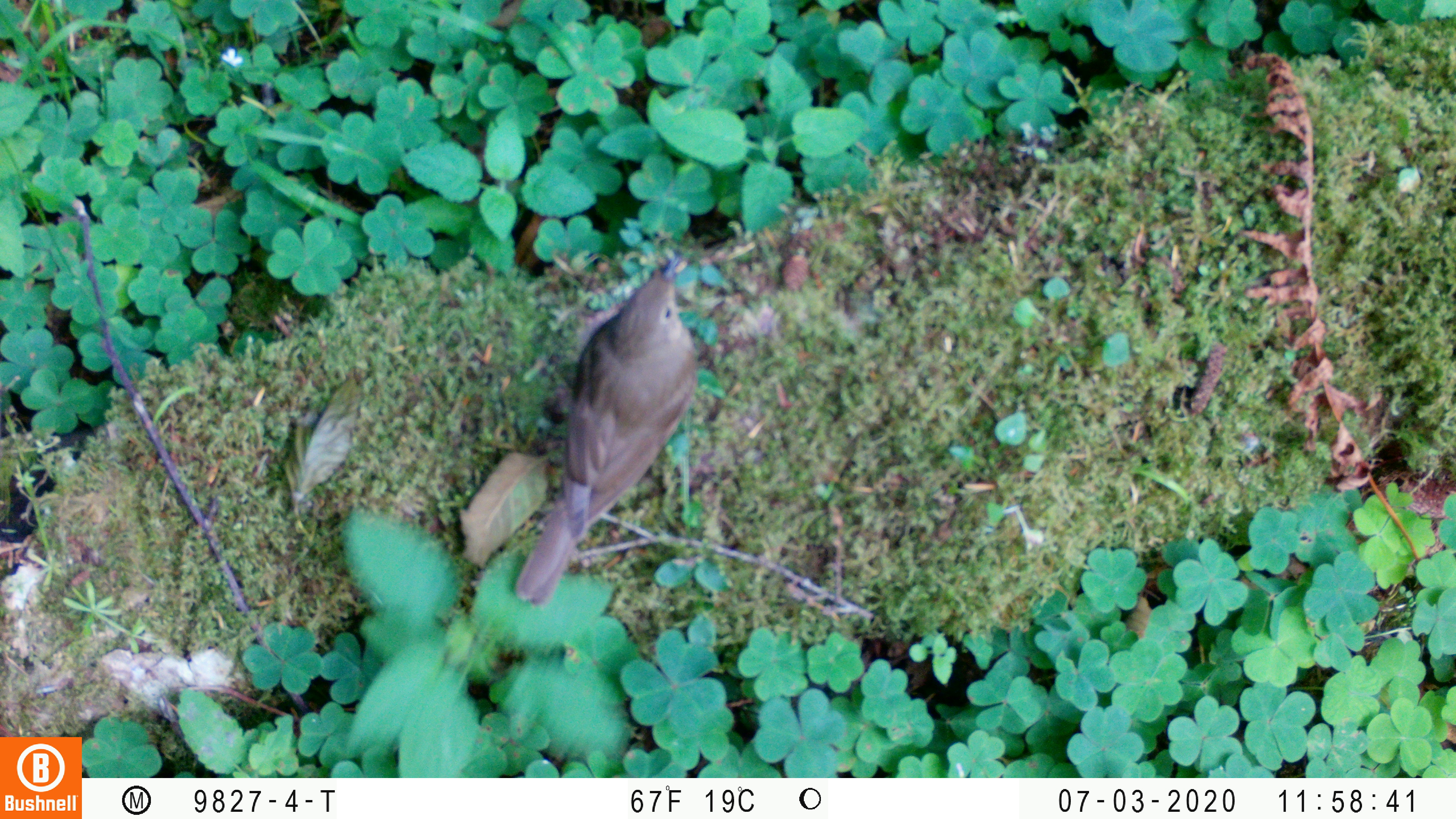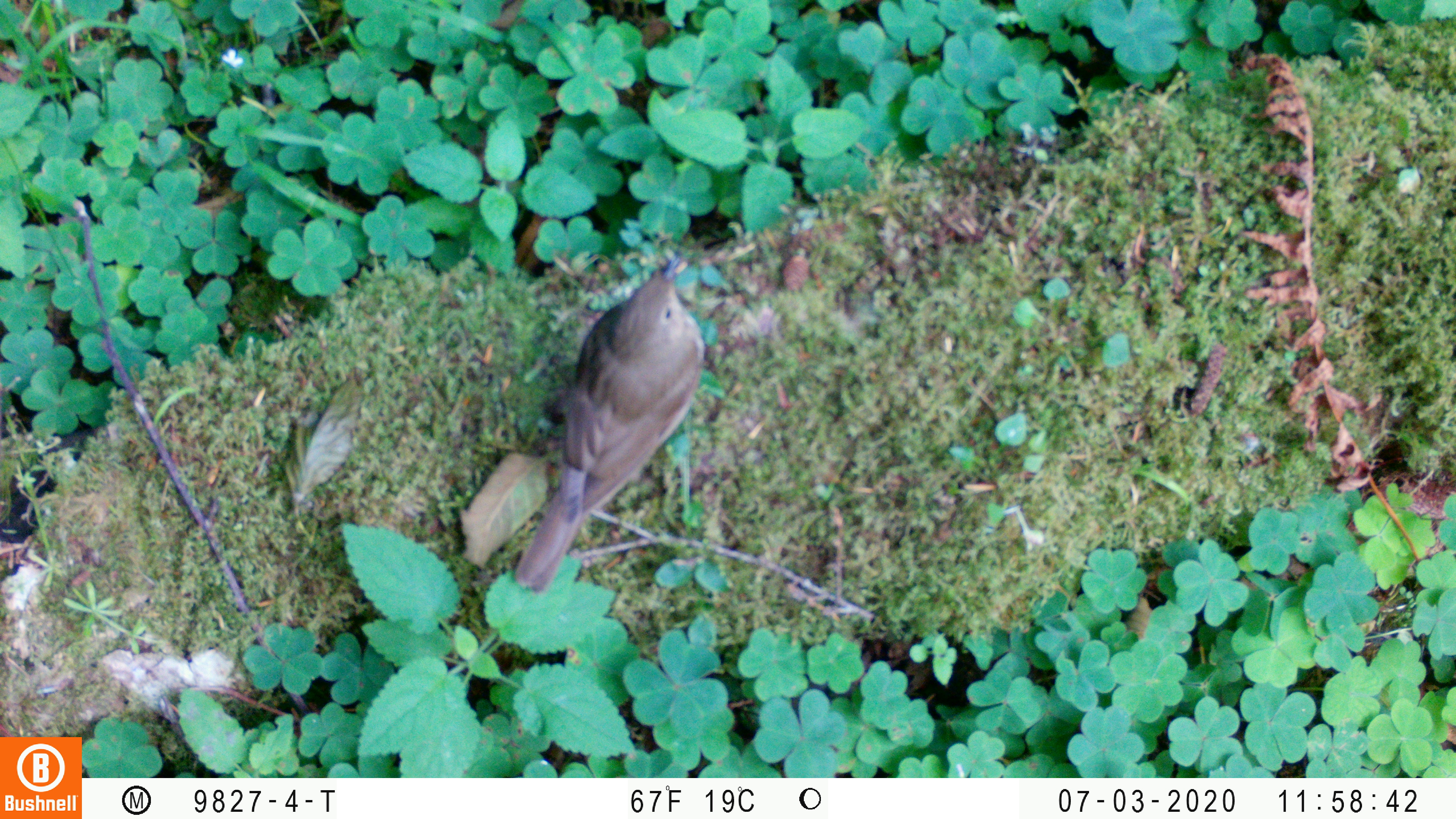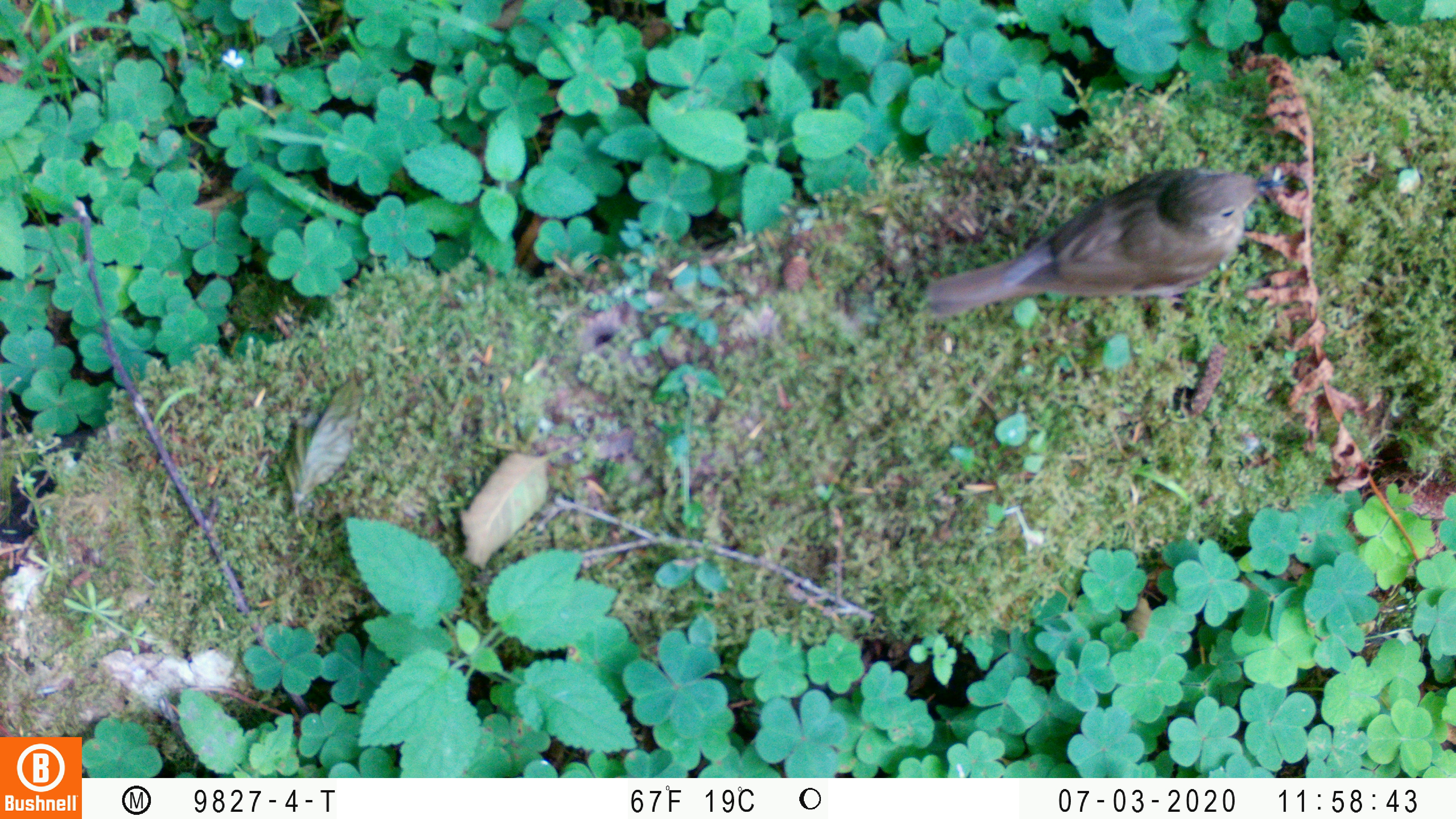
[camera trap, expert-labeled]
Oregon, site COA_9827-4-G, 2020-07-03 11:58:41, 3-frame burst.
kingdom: Animalia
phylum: Chordata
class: Aves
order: Passeriformes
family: Turdidae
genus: Catharus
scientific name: Catharus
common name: brown thrushes and nightingale-thrushes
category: catharus species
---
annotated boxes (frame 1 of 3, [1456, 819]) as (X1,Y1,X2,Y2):
catharus species: (493,227,722,623)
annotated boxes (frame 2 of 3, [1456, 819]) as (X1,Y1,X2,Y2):
catharus species: (487,232,741,617)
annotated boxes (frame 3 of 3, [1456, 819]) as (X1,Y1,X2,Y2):
catharus species: (903,162,1322,341)